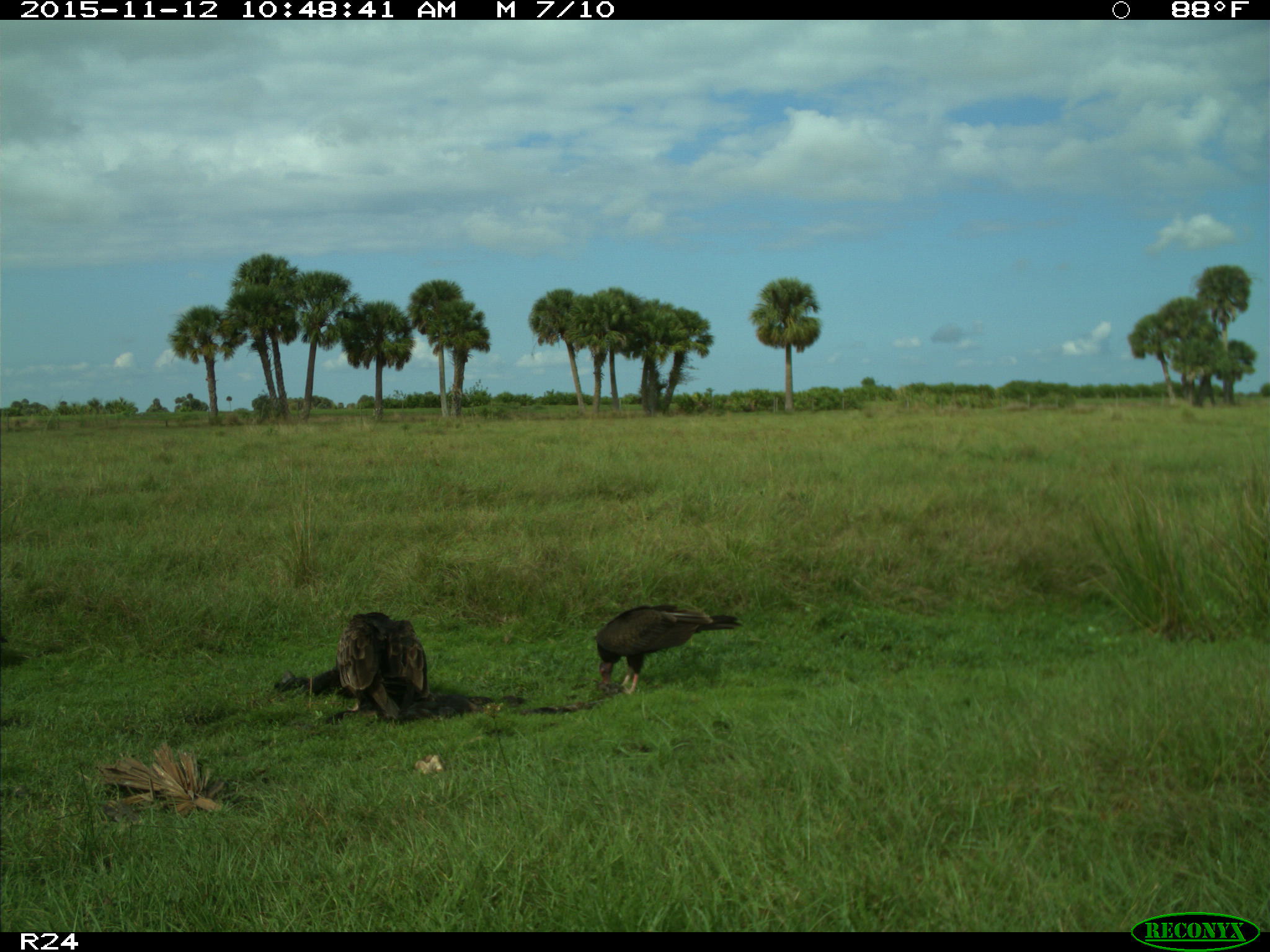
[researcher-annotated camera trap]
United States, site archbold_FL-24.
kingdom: Animalia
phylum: Chordata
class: Aves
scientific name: Aves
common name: birds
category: unidentified bird